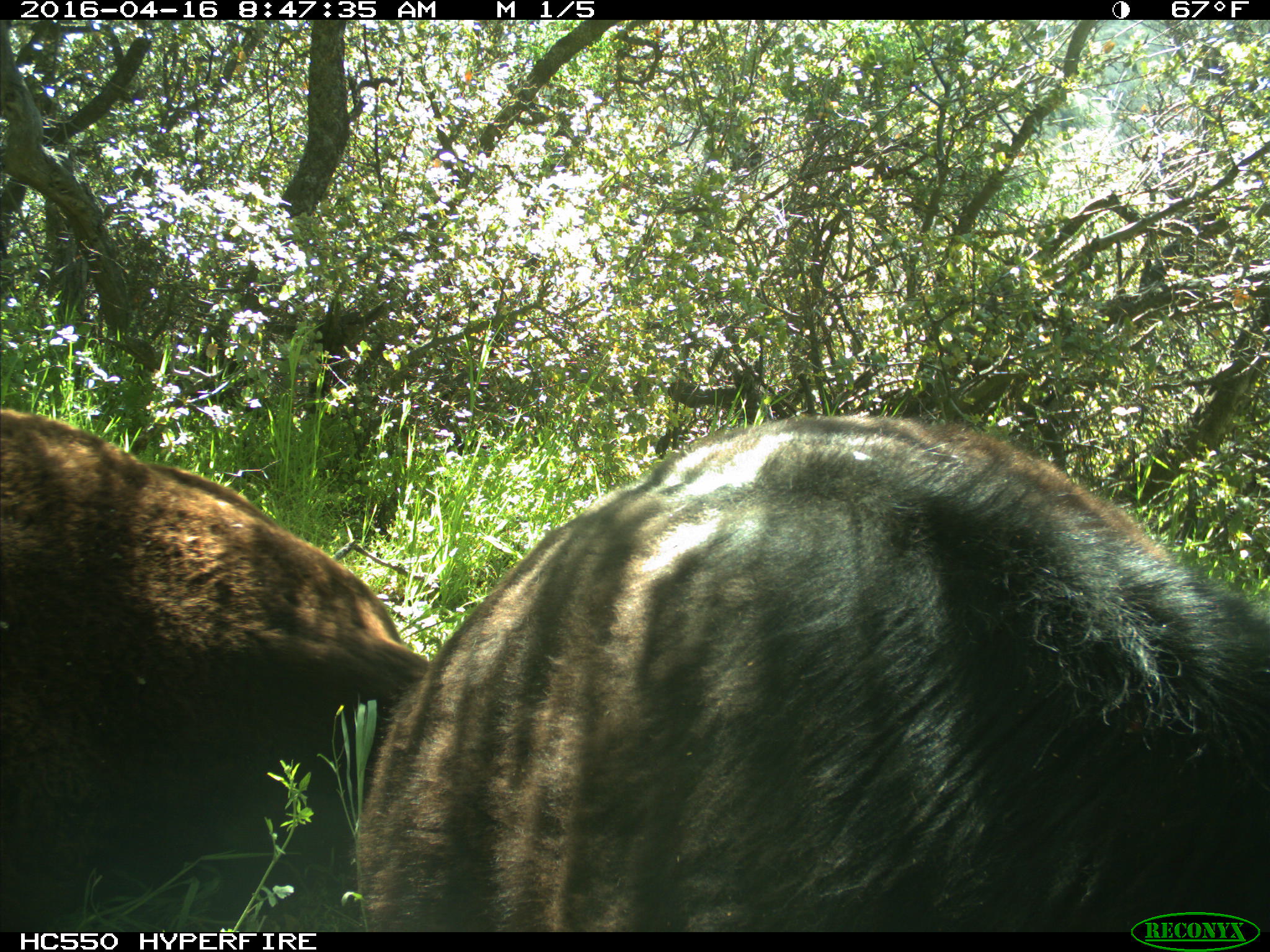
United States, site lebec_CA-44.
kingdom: Animalia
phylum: Chordata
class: Mammalia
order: Artiodactyla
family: Bovidae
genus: Bos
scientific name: Bos taurus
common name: domestic cow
Bos taurus (domestic cow).